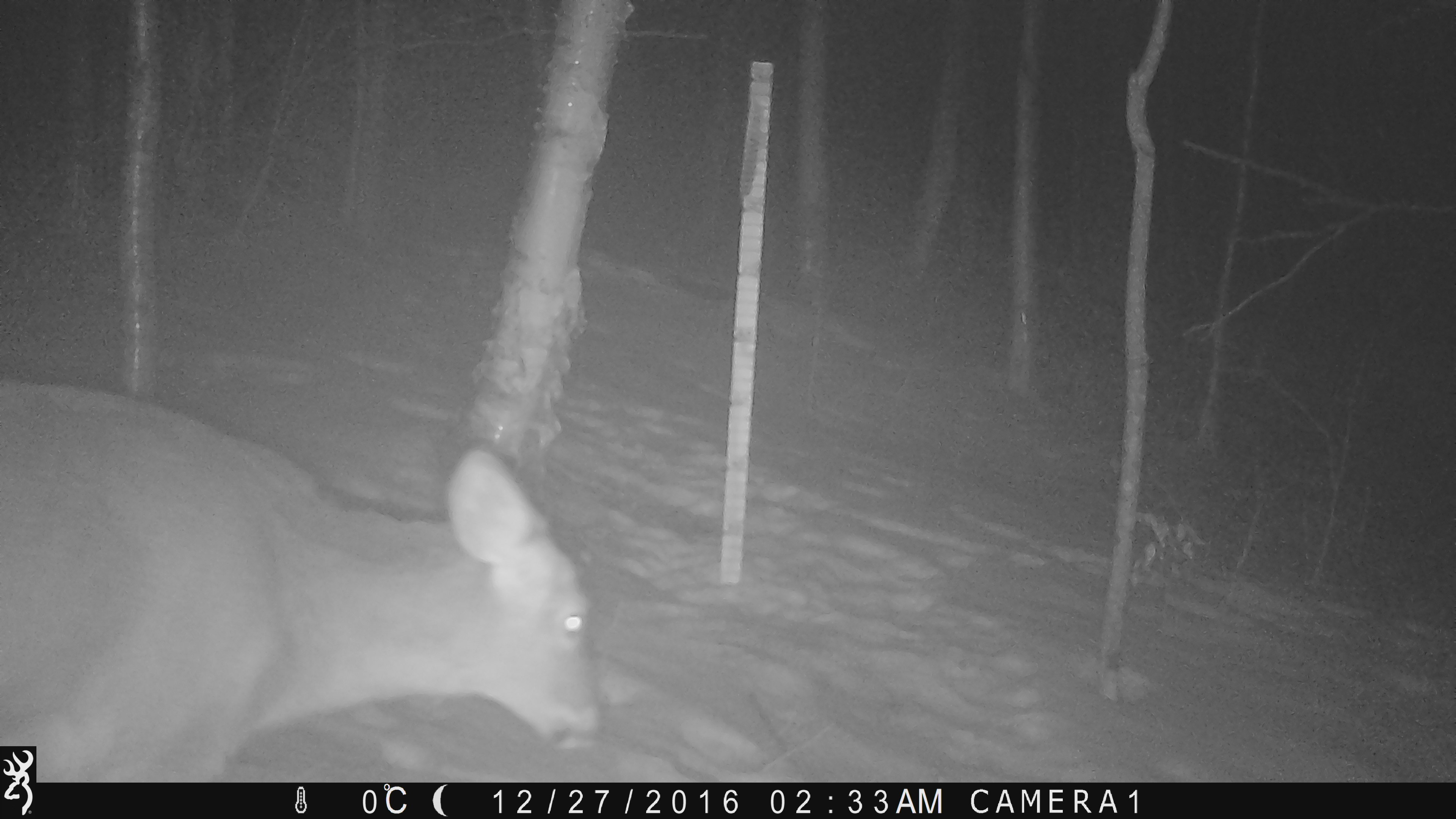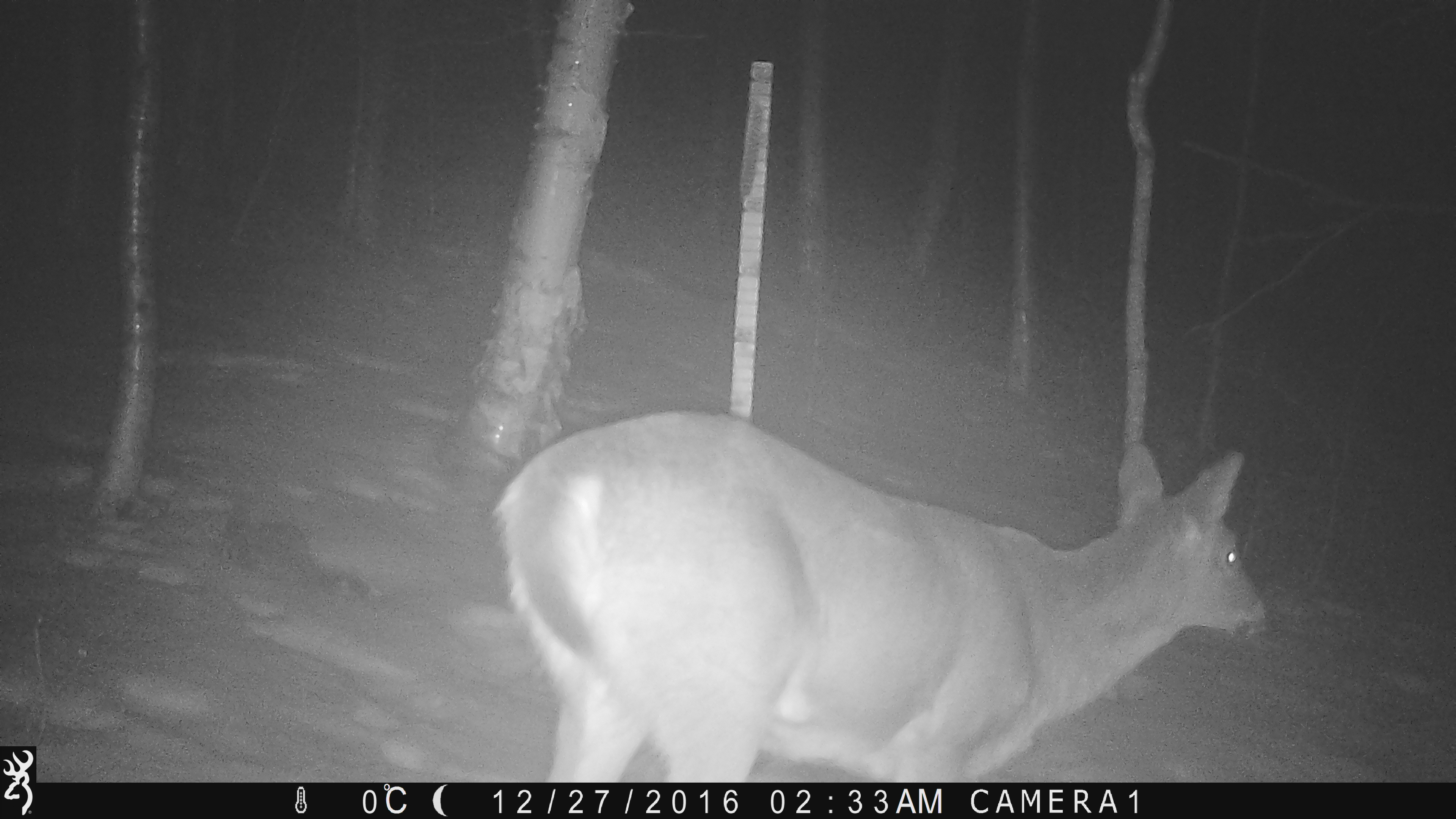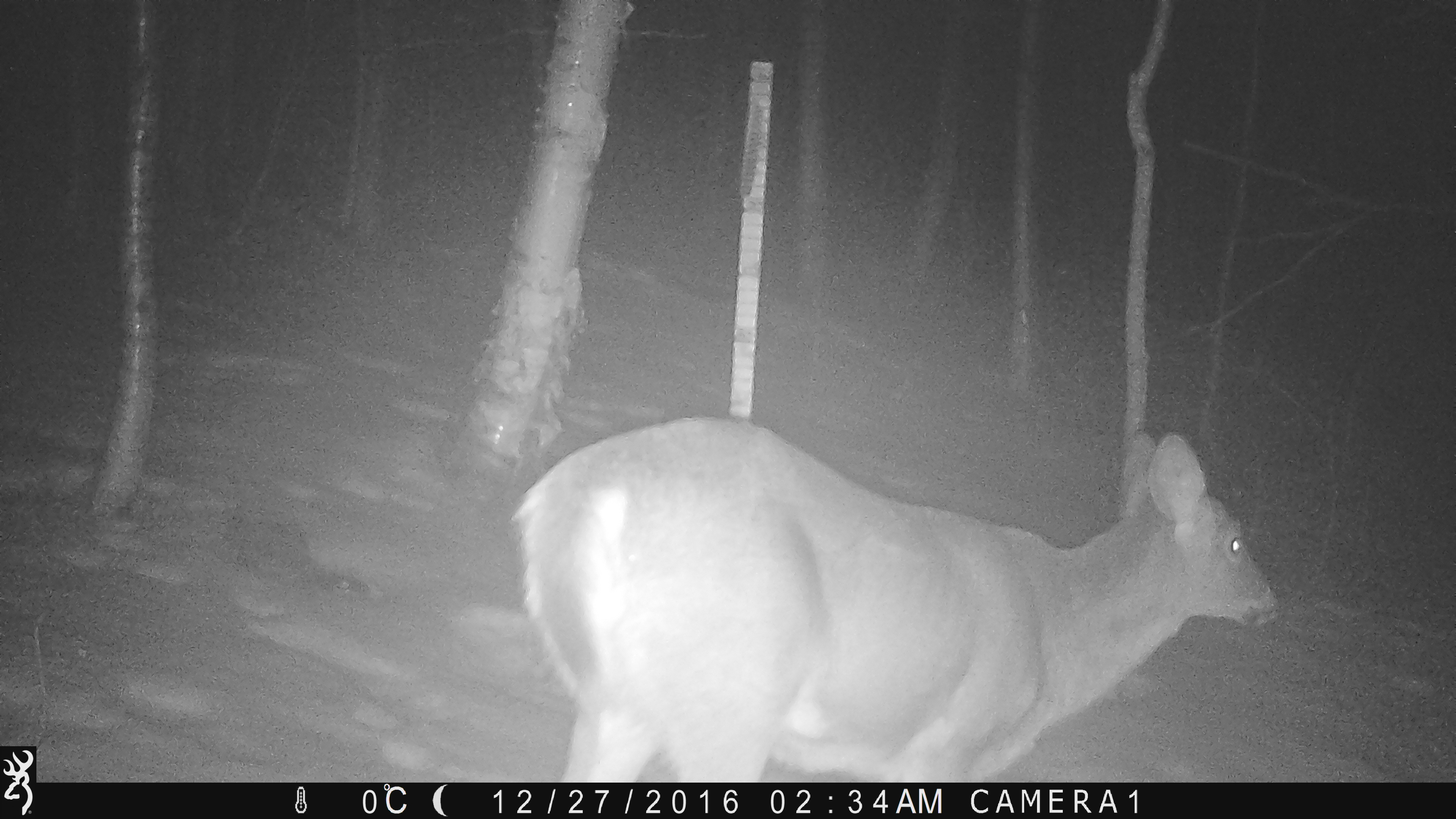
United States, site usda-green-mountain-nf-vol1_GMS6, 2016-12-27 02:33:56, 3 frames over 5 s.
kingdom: Animalia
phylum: Chordata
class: Mammalia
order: Artiodactyla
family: Cervidae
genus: Odocoileus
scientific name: Odocoileus virginianus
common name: white-tailed deer